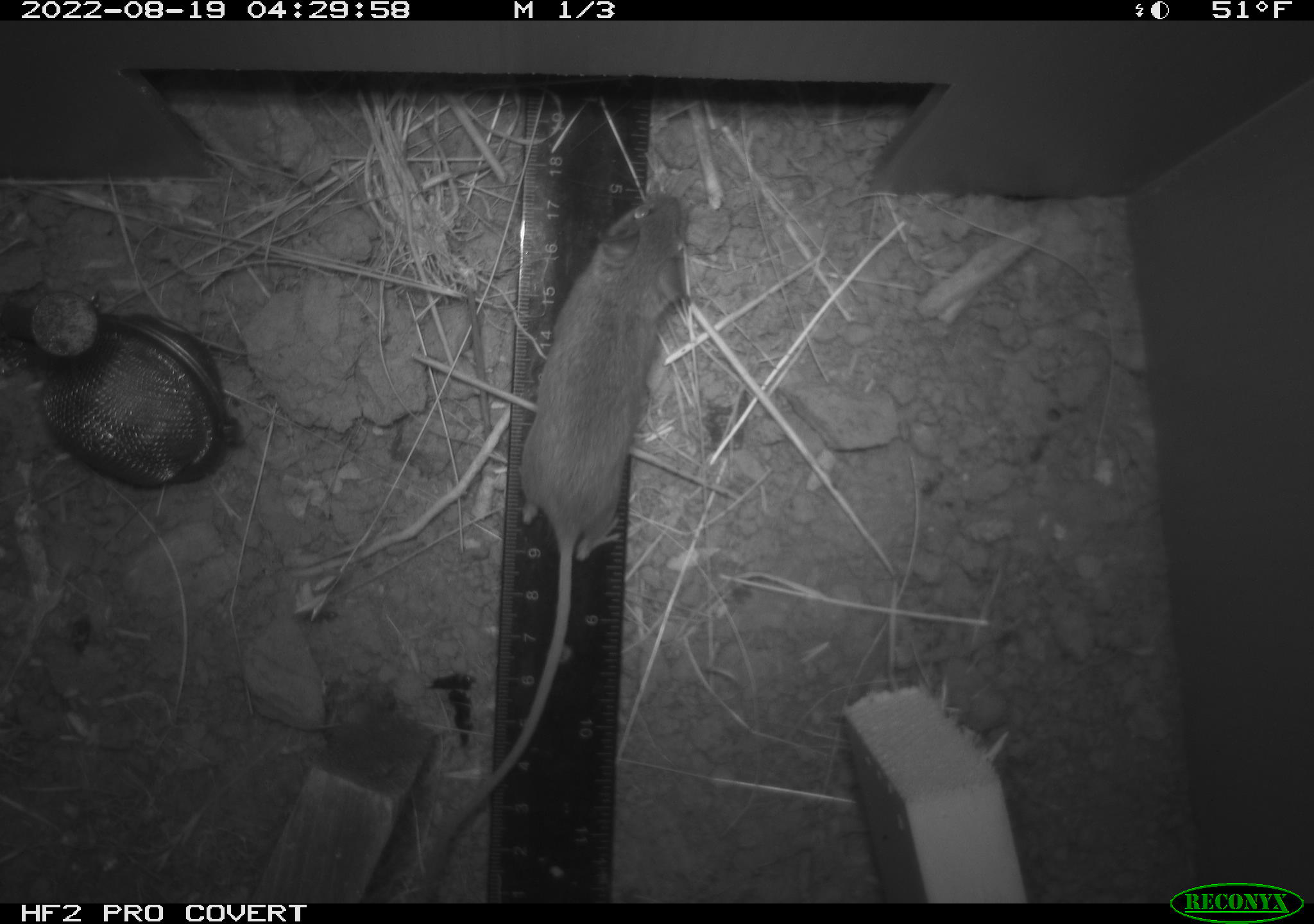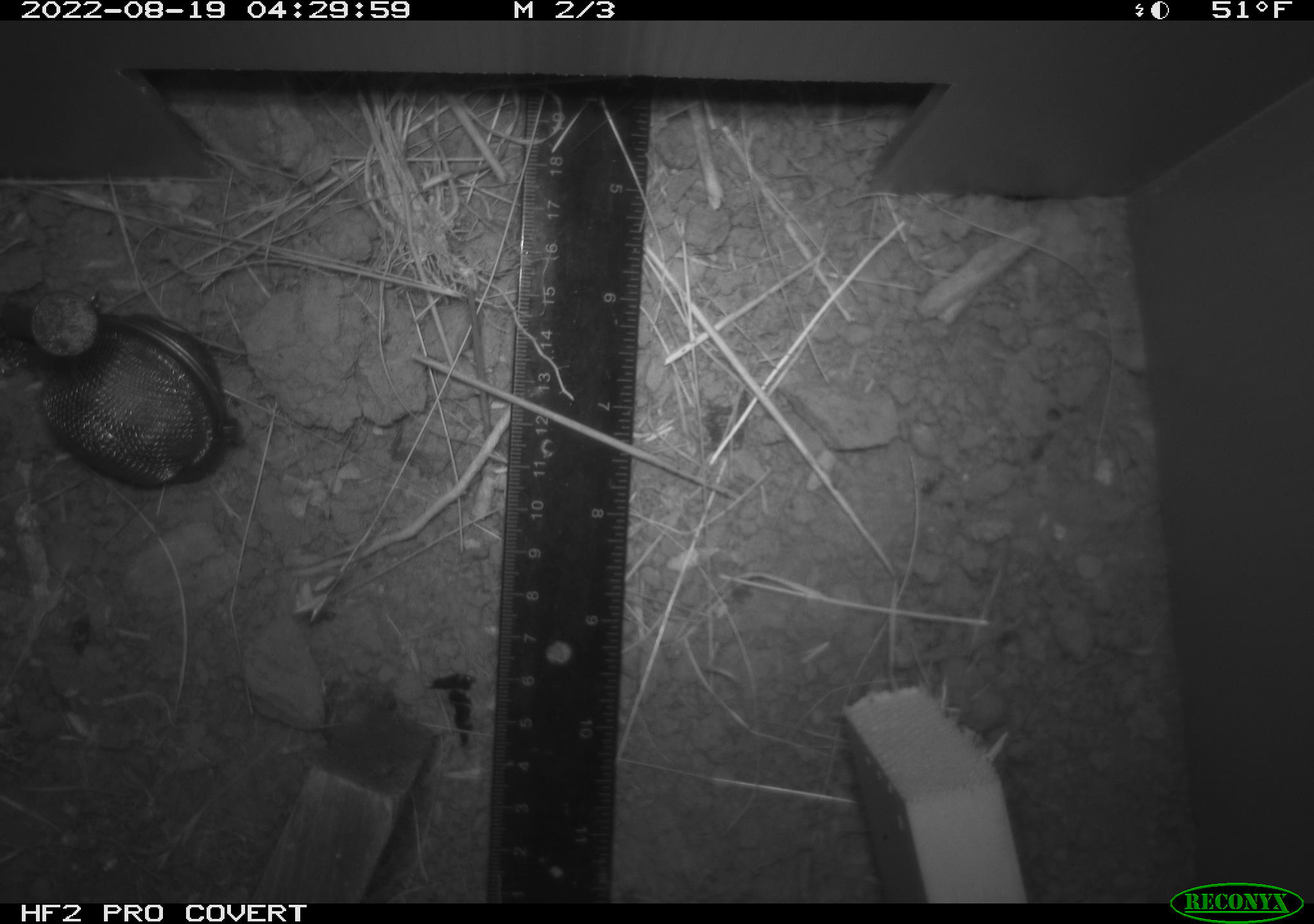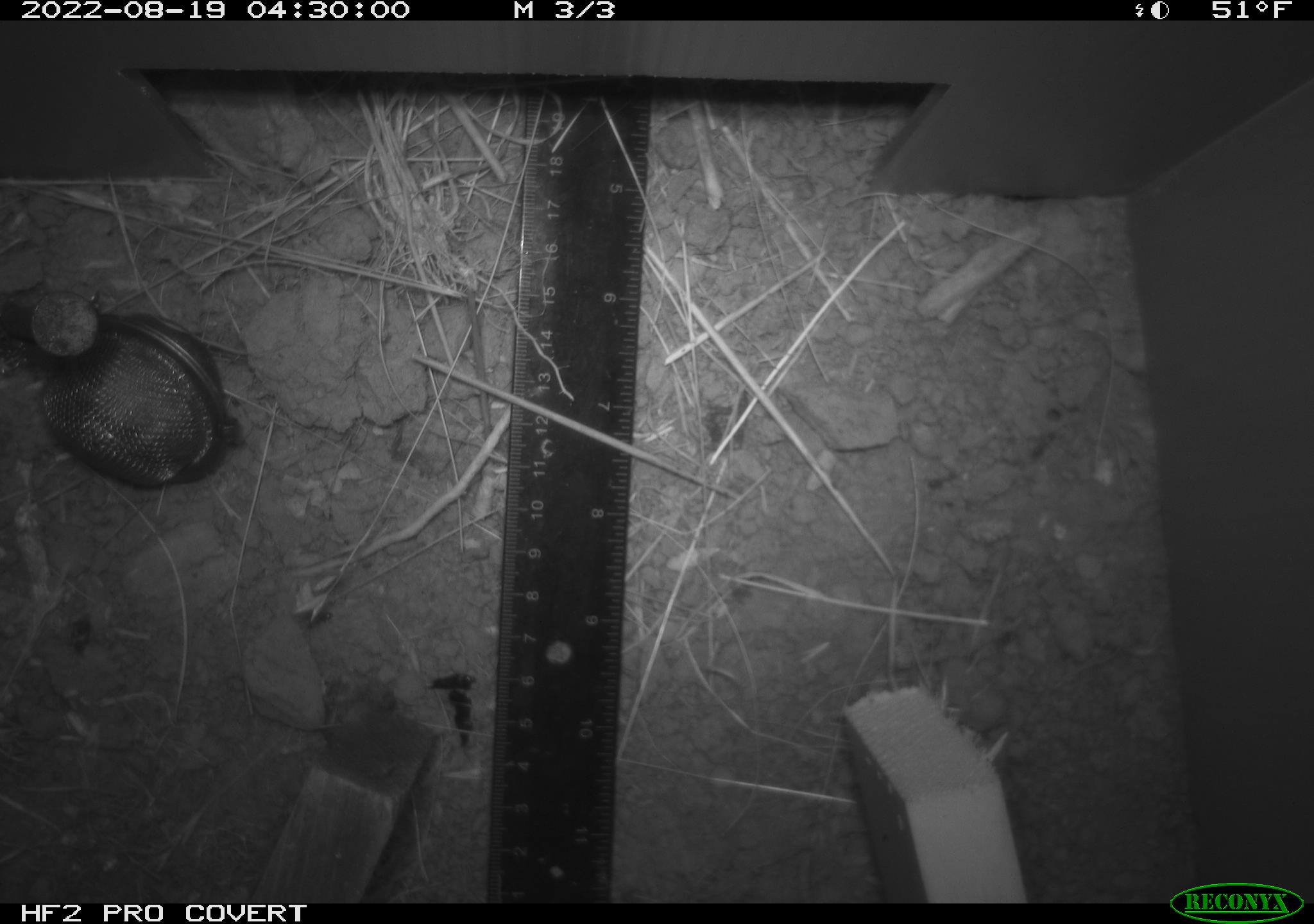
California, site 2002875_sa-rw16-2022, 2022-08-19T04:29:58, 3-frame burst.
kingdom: Animalia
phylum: Chordata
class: Mammalia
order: Rodentia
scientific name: Rodentia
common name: mouse species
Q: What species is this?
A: Mouse species (Rodentia).